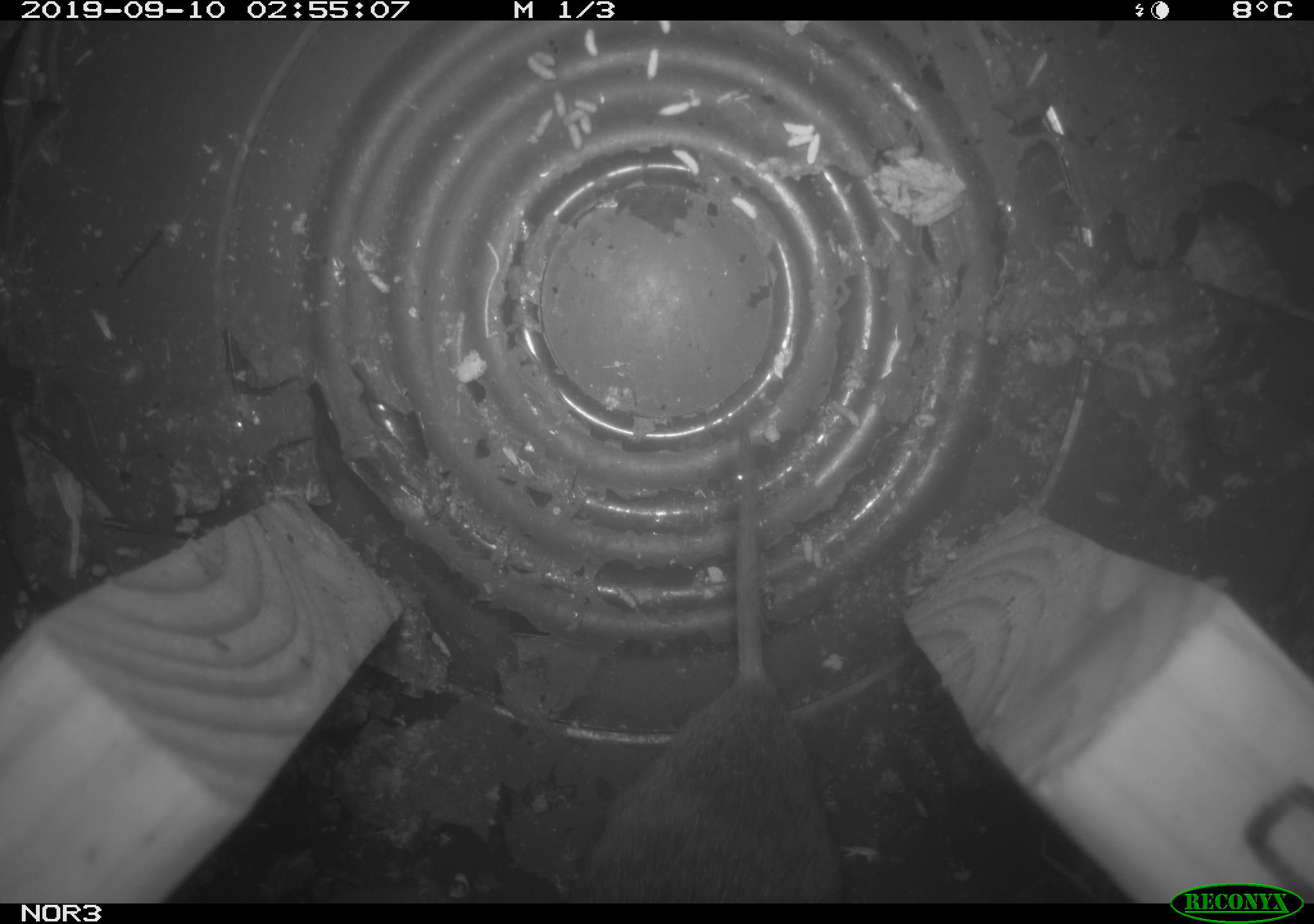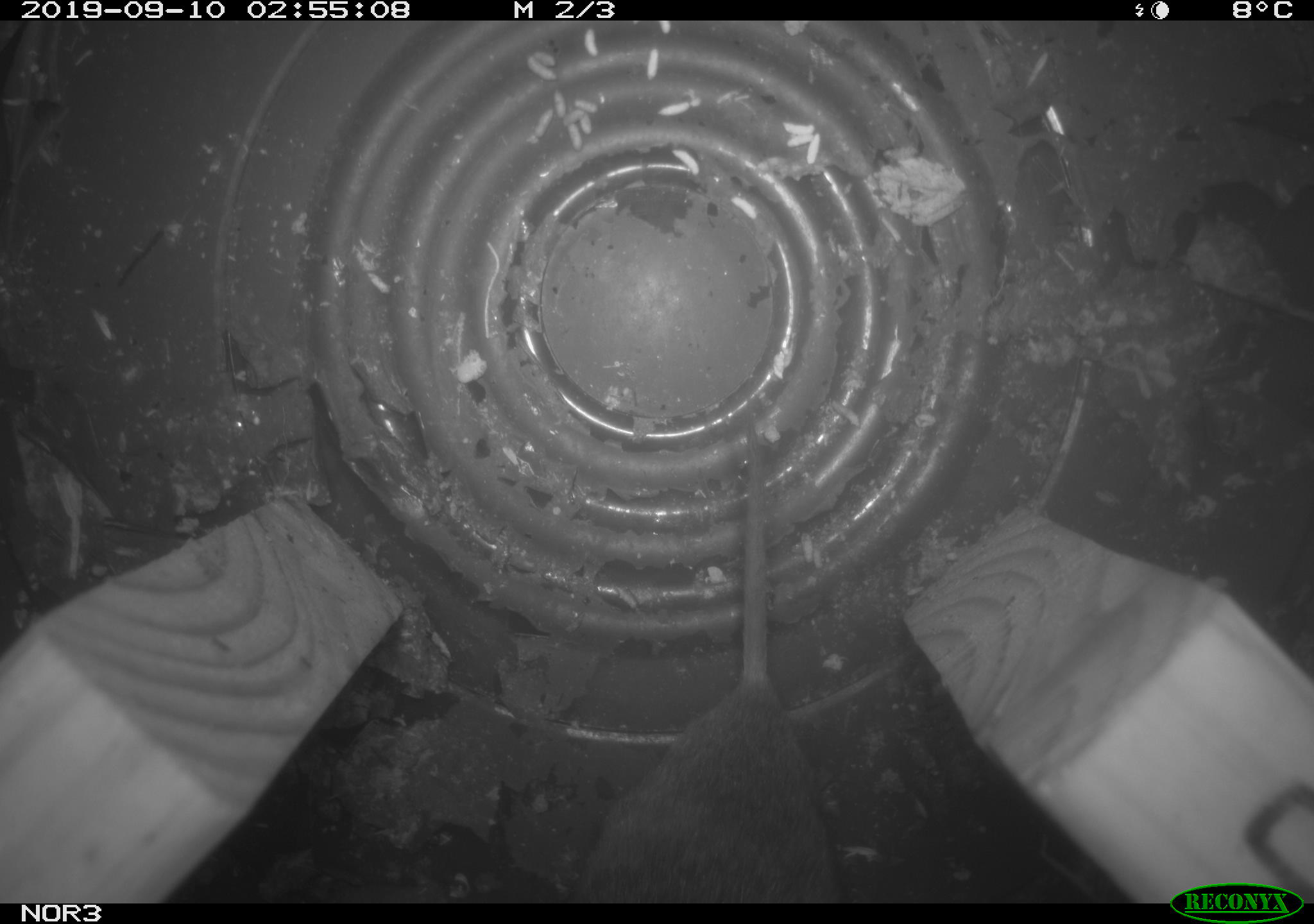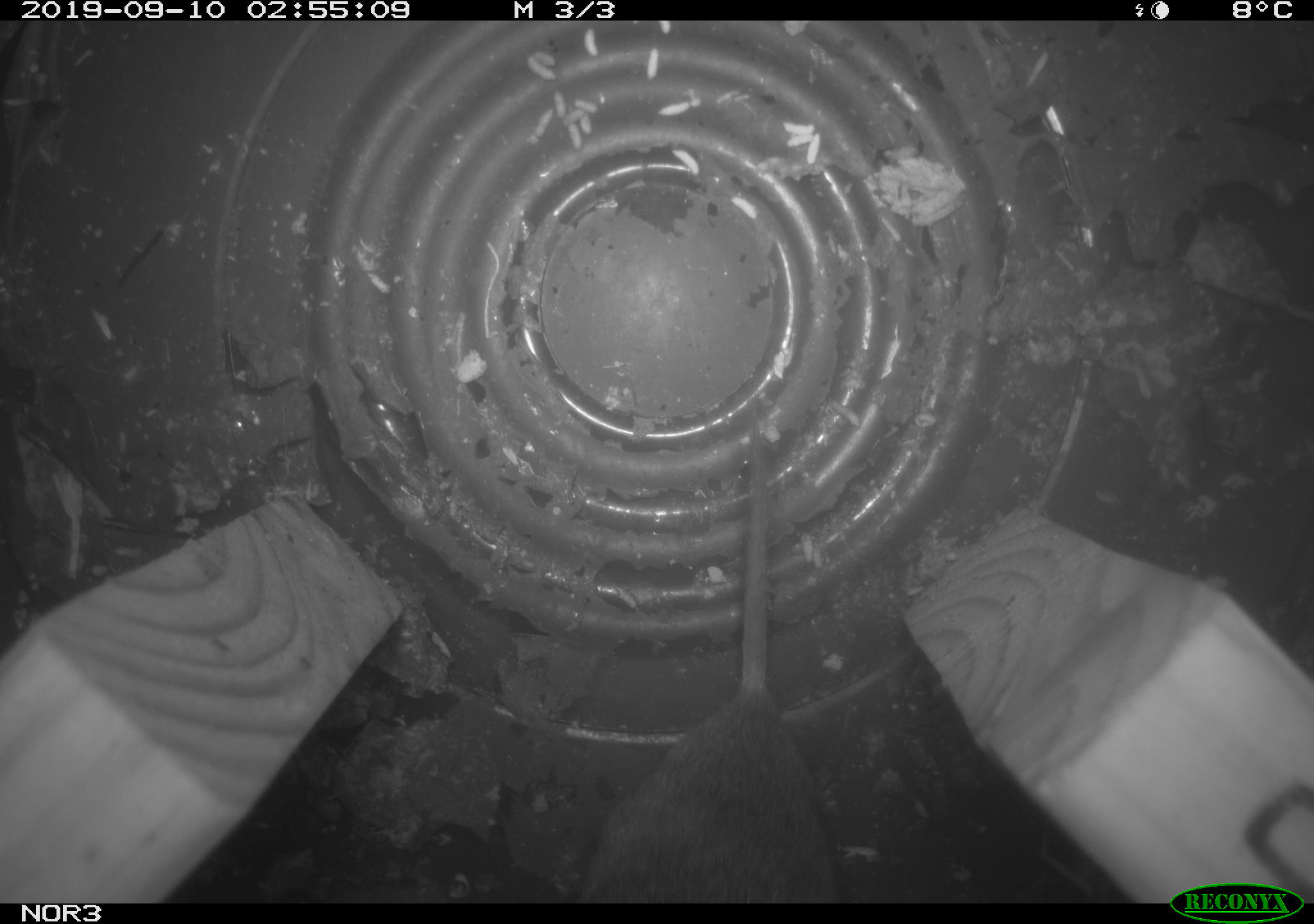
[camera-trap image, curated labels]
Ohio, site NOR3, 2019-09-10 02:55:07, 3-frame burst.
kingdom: Animalia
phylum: Chordata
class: Mammalia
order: Rodentia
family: Cricetidae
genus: Microtus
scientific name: Microtus pennsylvanicus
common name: meadow vole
Meadow vole (Microtus pennsylvanicus).